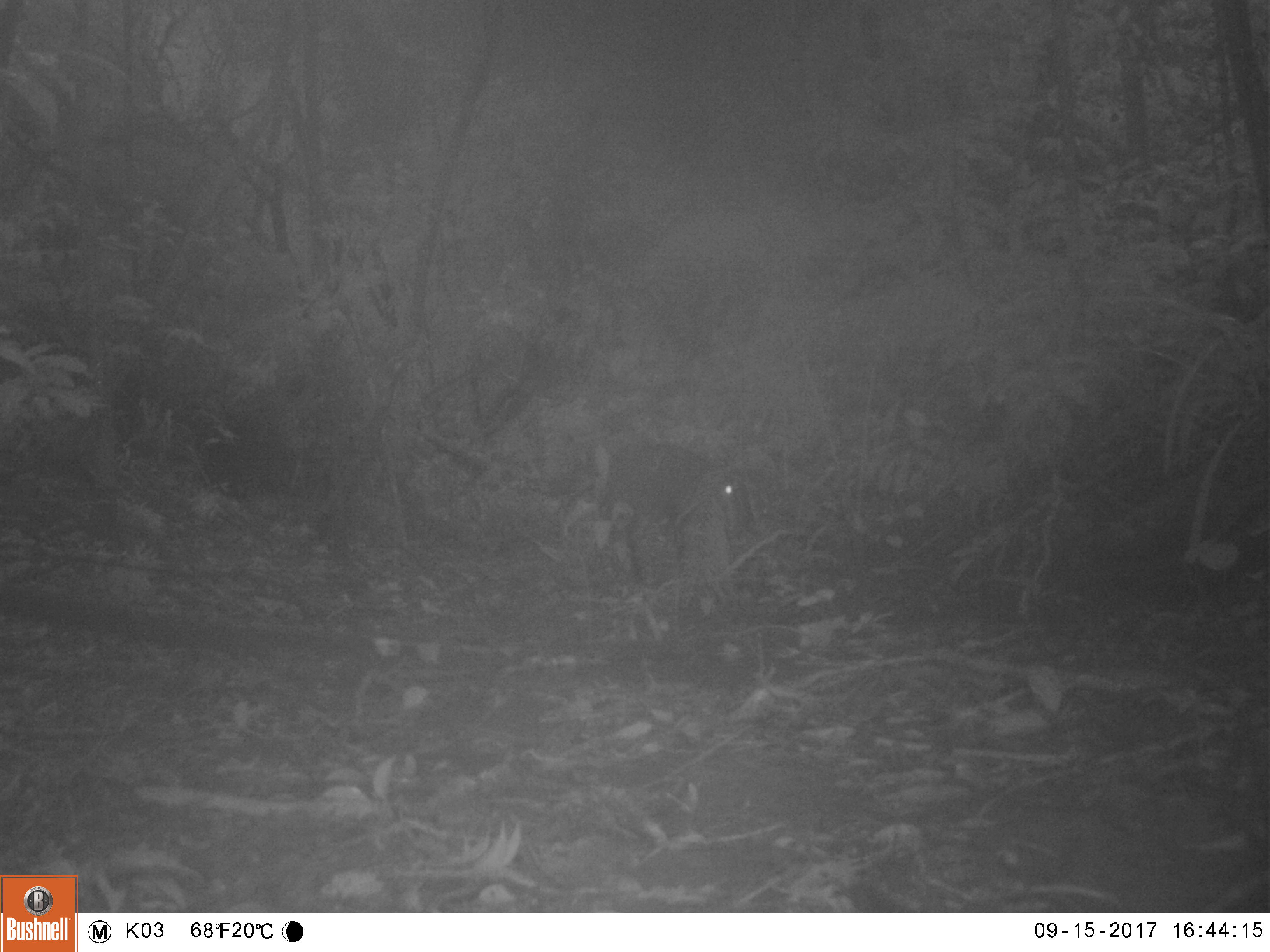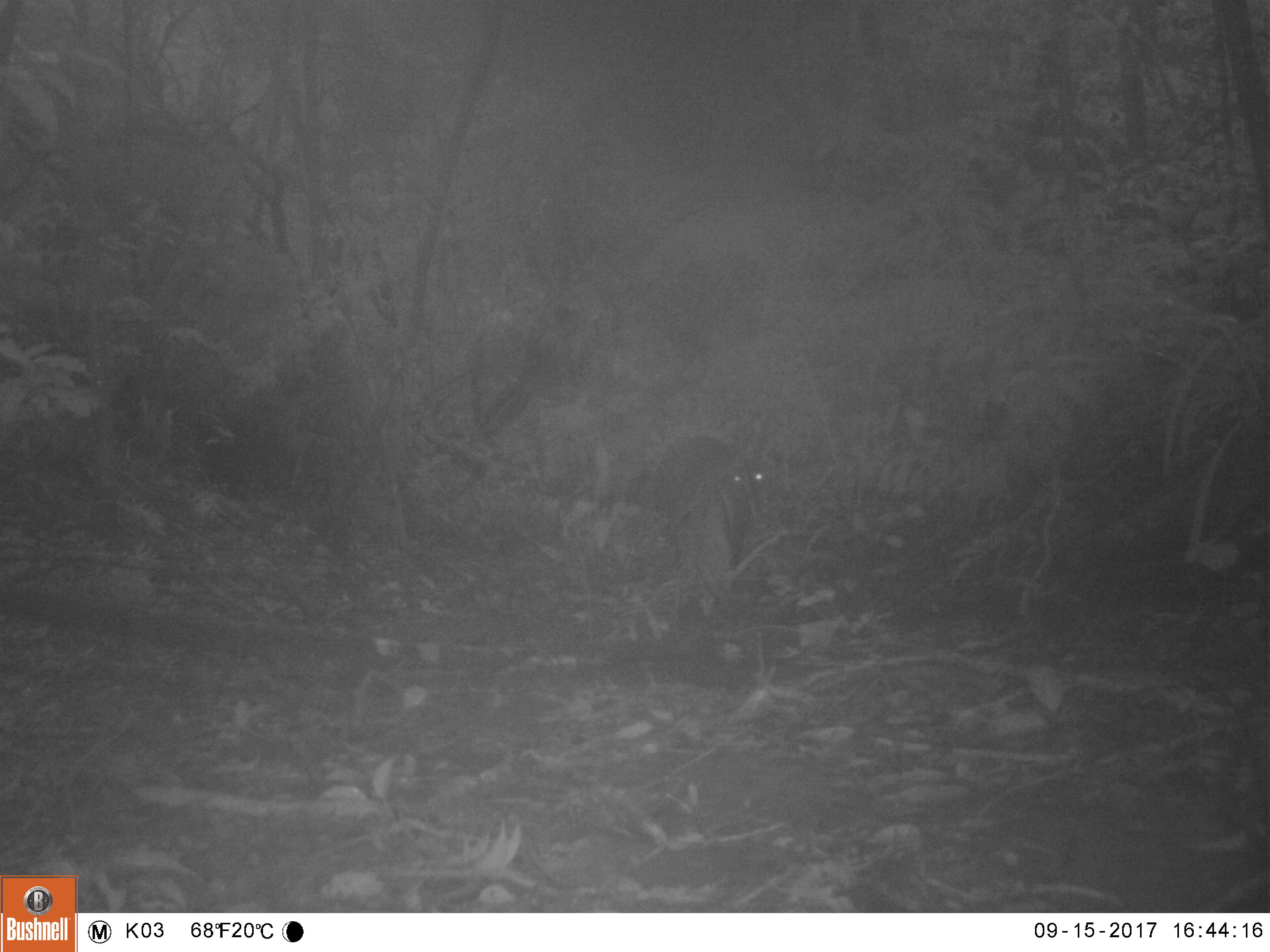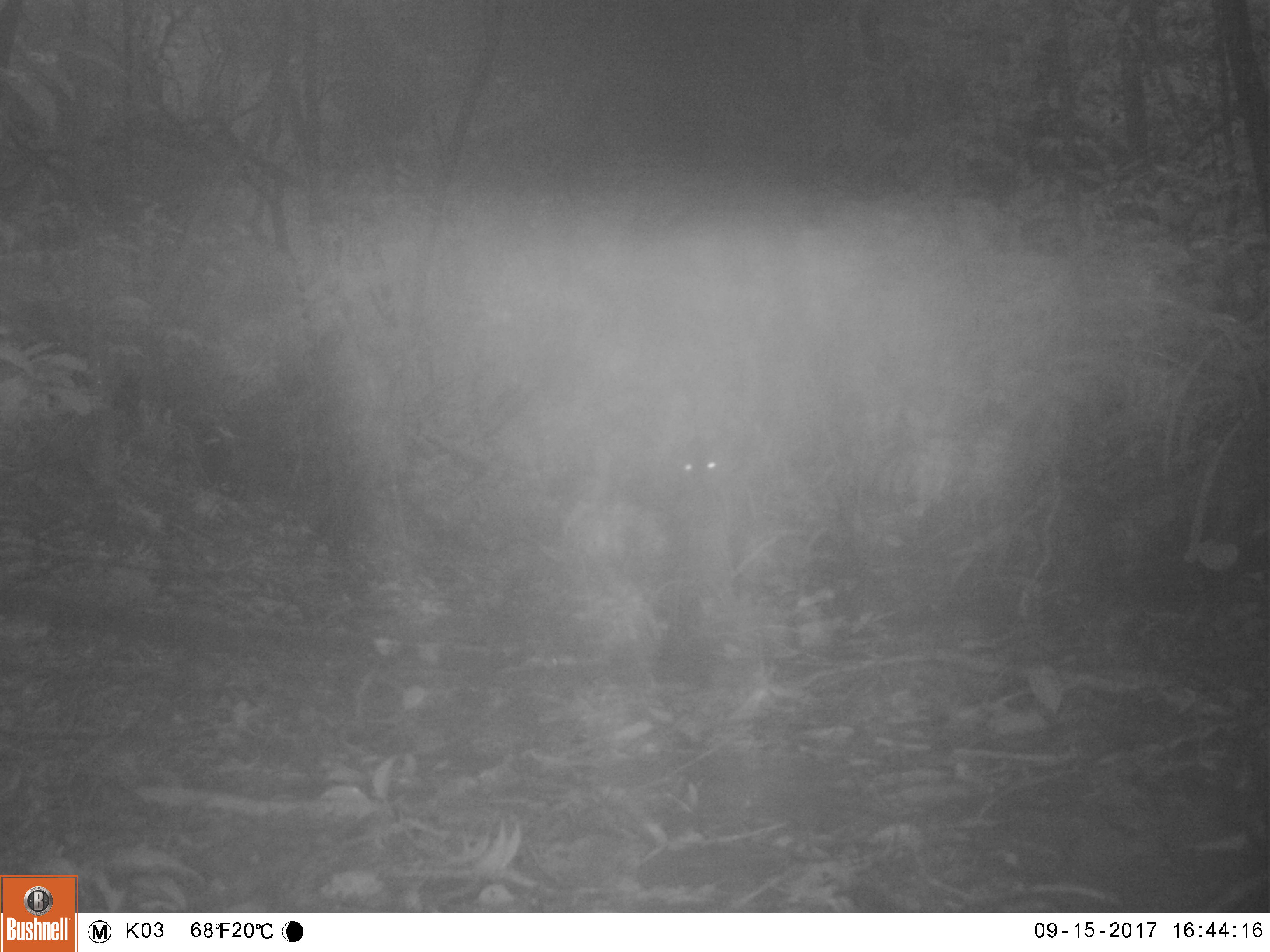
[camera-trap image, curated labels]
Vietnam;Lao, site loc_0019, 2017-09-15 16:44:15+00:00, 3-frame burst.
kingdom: Animalia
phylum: Chordata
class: Mammalia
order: Artiodactyla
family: Cervidae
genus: Muntiacus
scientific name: Muntiacus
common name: muntjacs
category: unidentified muntjac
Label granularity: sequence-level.